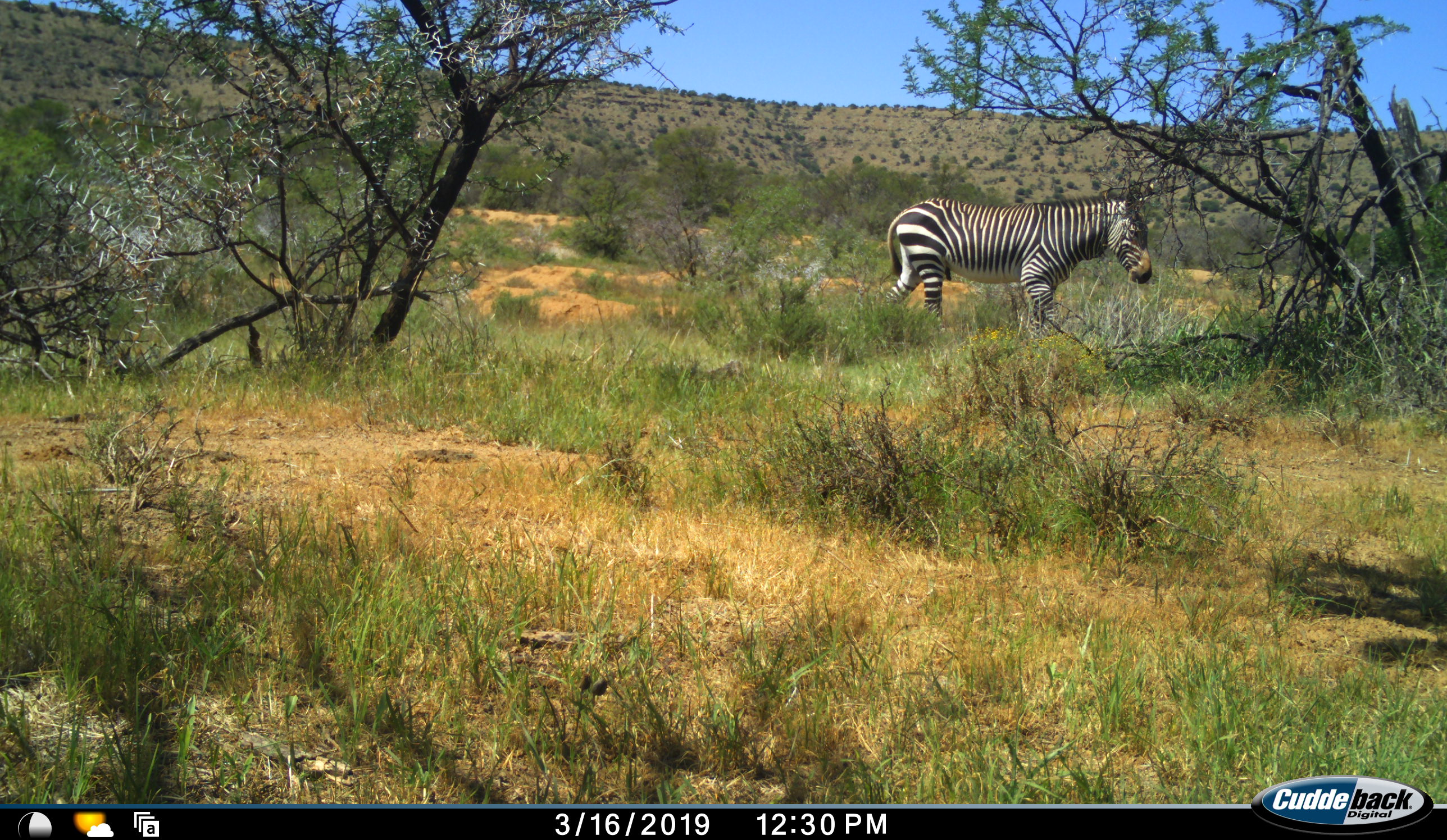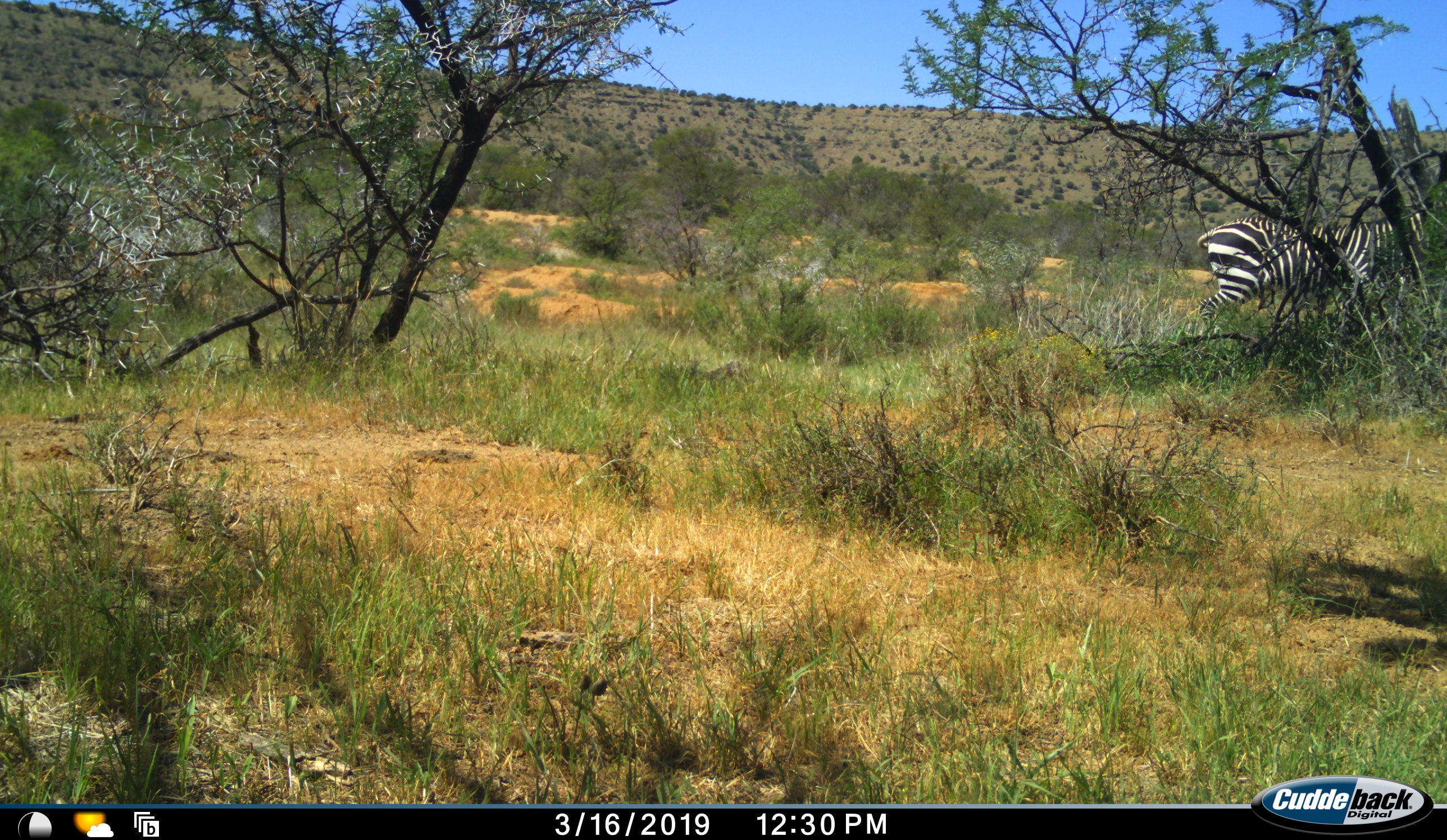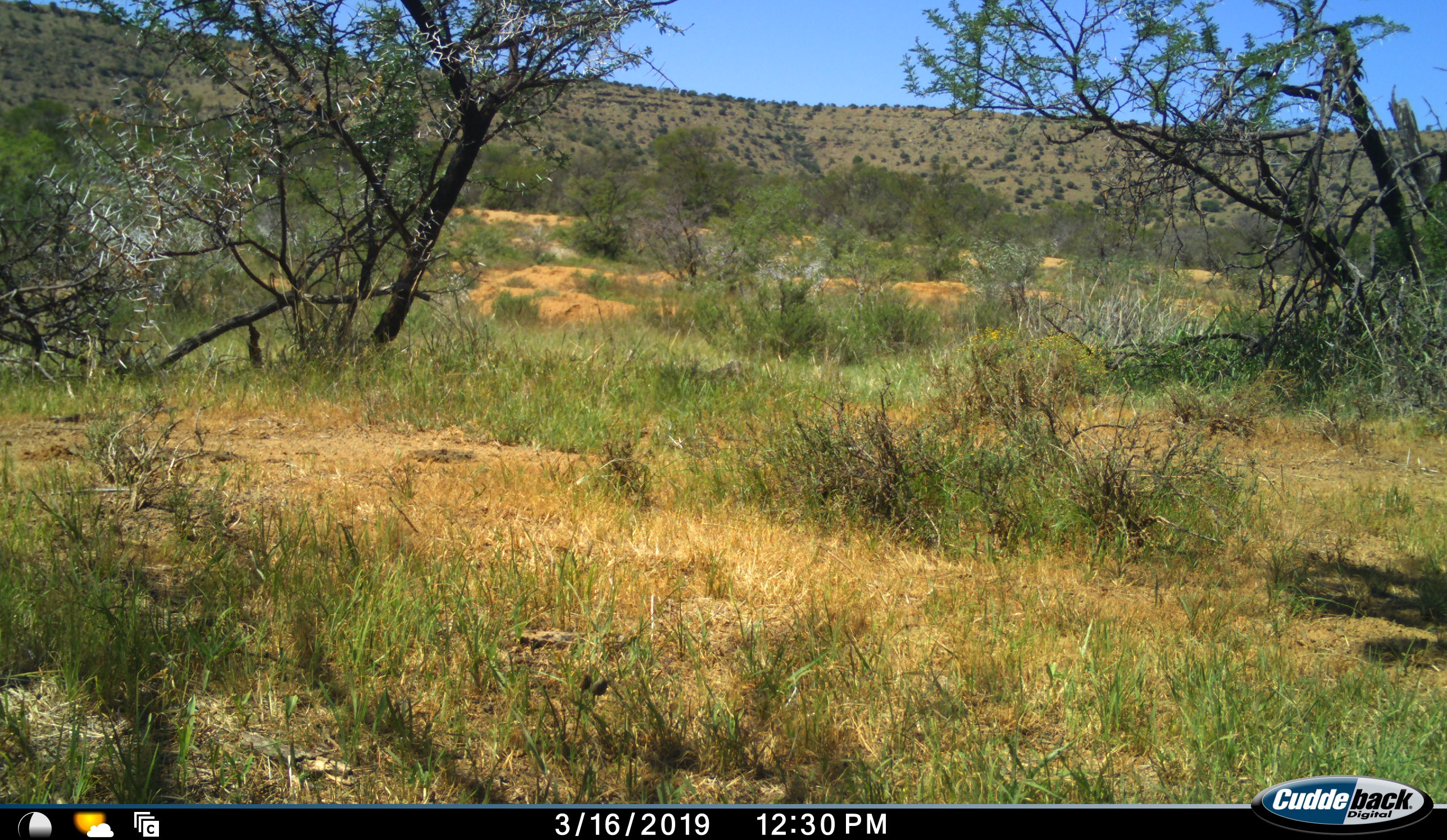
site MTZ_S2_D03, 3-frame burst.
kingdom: Animalia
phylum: Chordata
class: Mammalia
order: Perissodactyla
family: Equidae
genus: Equus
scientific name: Equus zebra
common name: mountain zebra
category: zebramountain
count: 1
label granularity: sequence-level